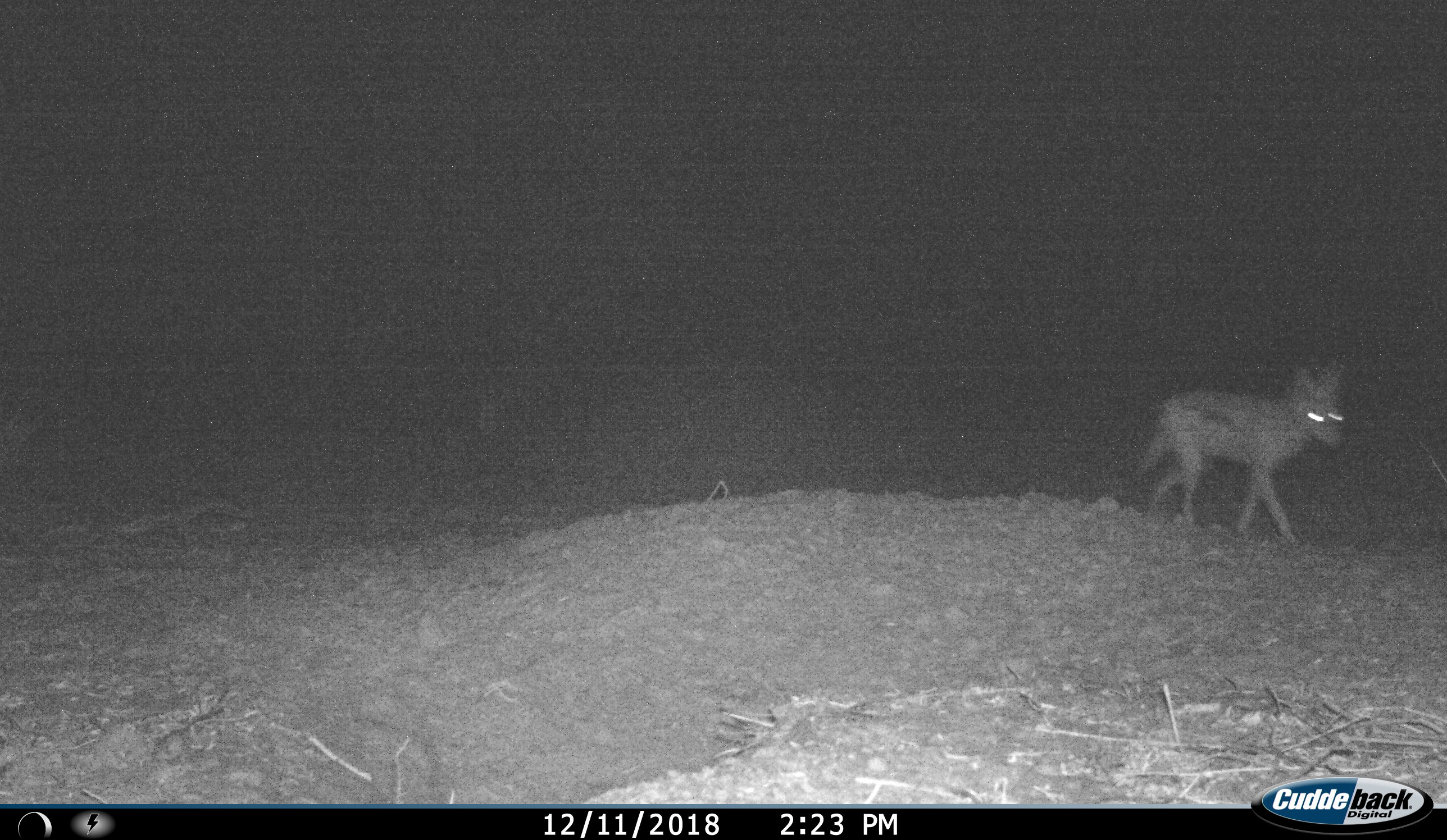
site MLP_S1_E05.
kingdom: Animalia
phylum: Chordata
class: Mammalia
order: Carnivora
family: Canidae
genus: Lupulella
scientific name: Lupulella mesomelas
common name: black-backed jackal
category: jackalblackbacked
Jackalblackbacked (black-backed jackal) (Lupulella mesomelas), count 1. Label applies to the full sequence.